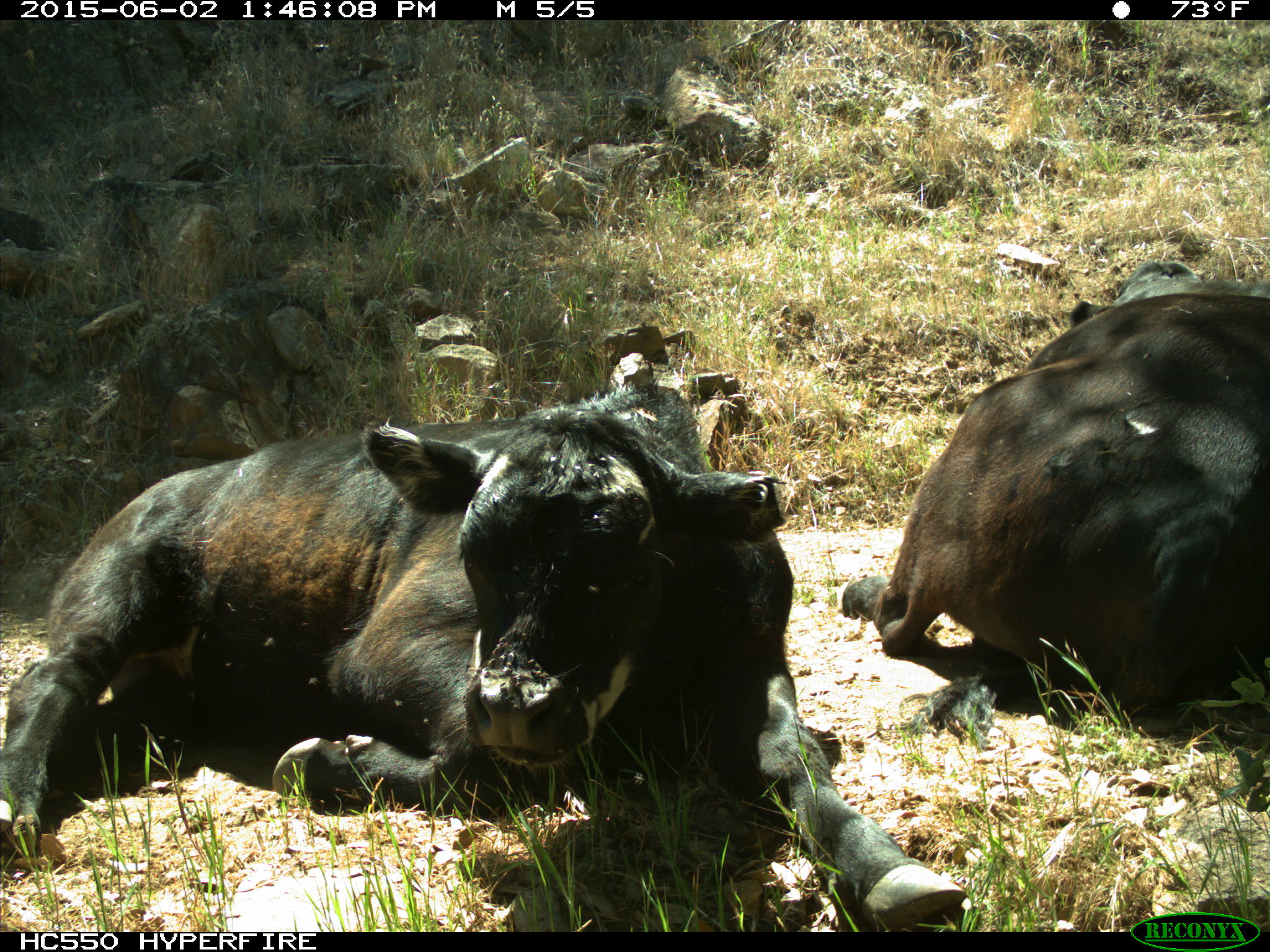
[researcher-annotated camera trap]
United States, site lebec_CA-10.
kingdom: Animalia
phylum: Chordata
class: Mammalia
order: Artiodactyla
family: Bovidae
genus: Bos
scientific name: Bos taurus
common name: domestic cow